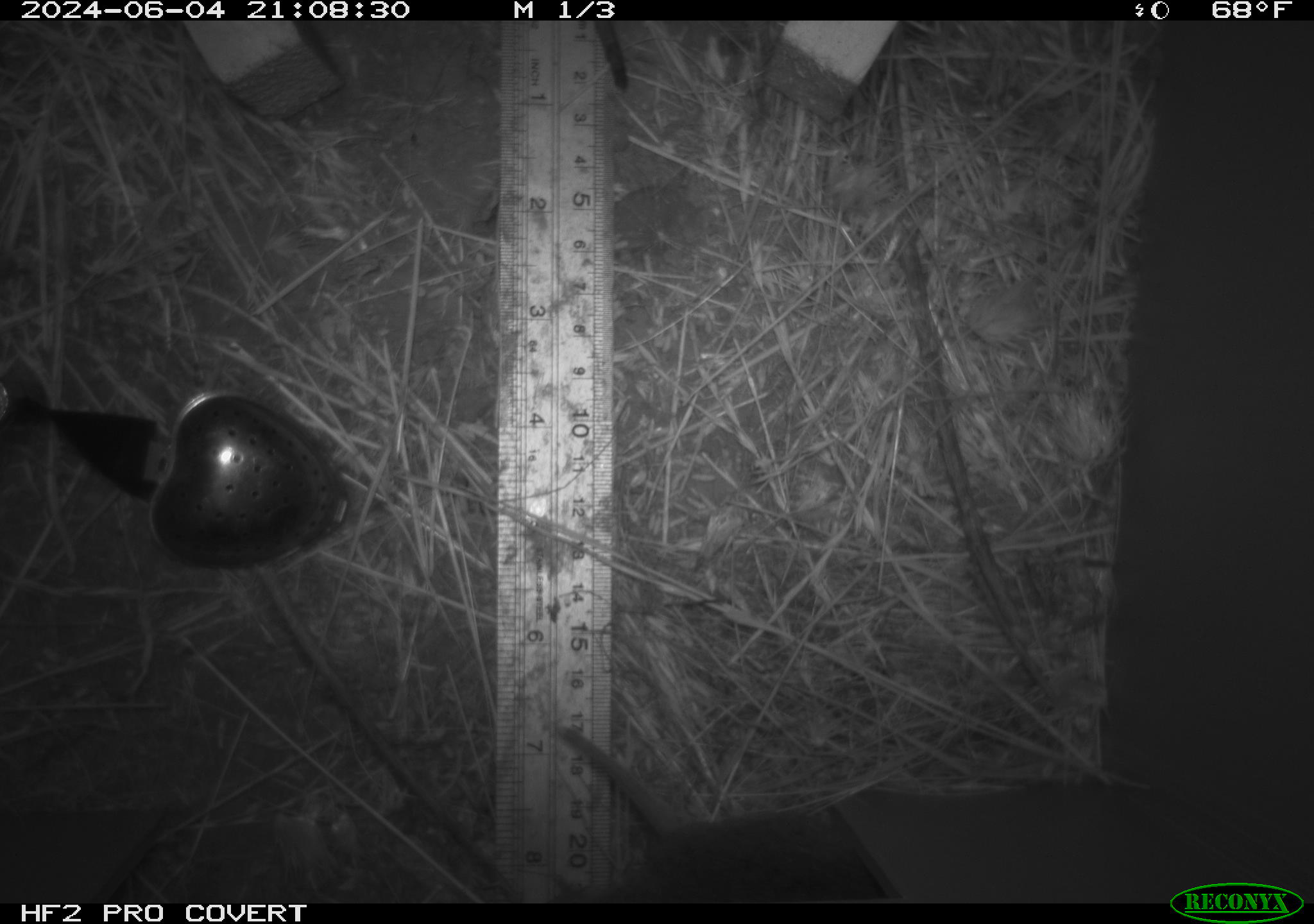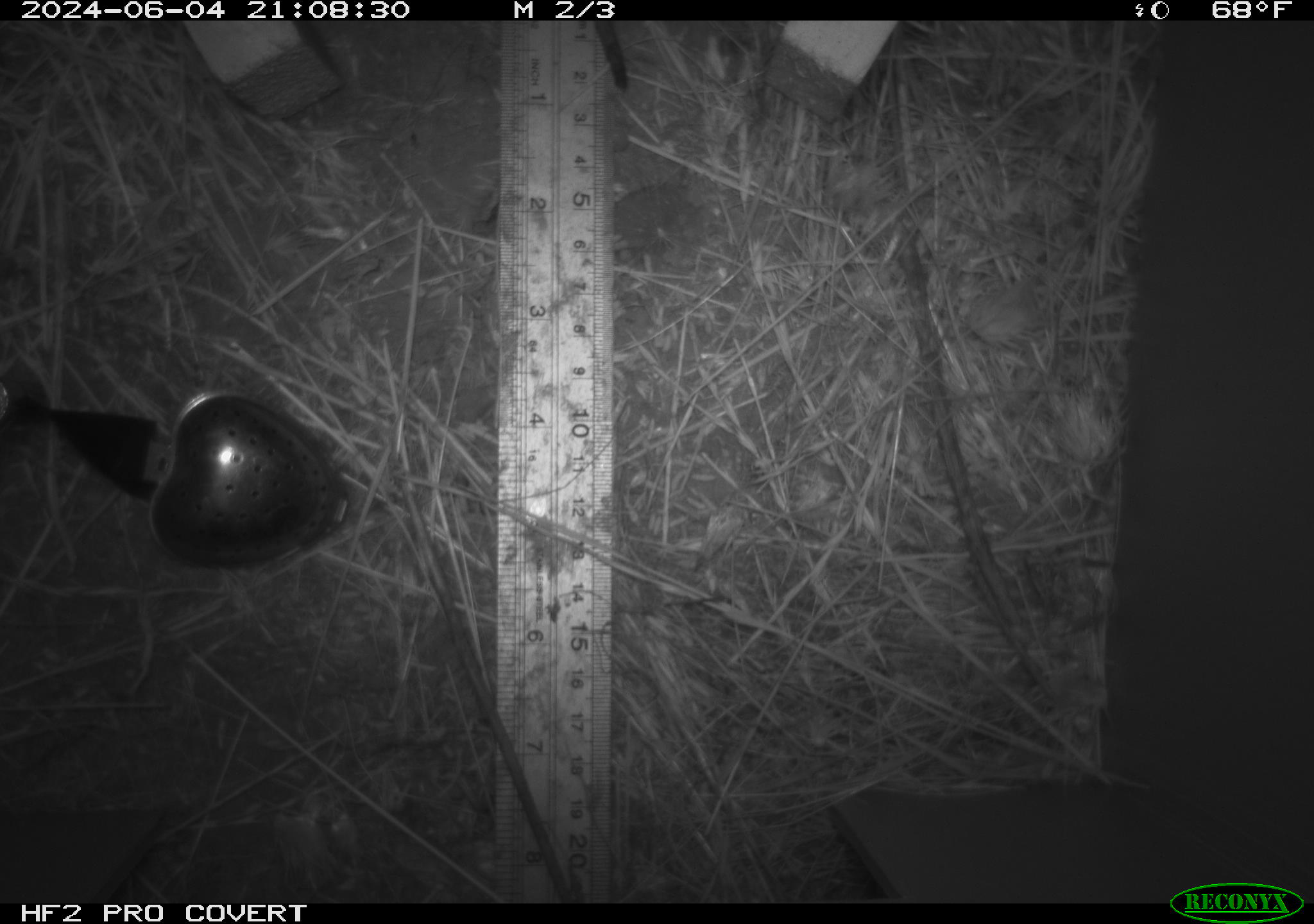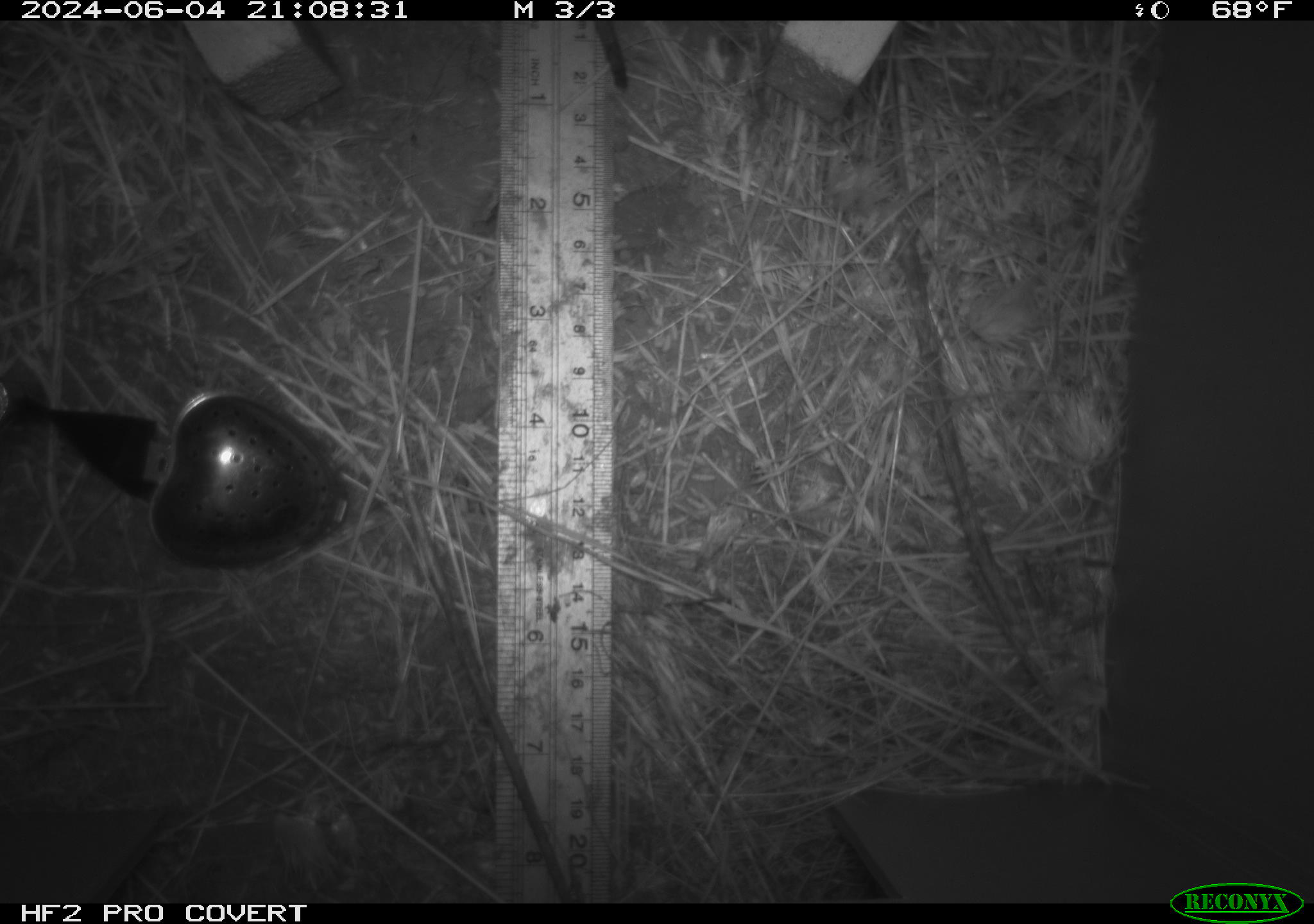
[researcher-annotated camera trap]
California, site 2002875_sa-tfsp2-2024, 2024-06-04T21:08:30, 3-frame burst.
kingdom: Animalia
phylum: Chordata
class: Mammalia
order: Rodentia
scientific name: Rodentia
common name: rodent